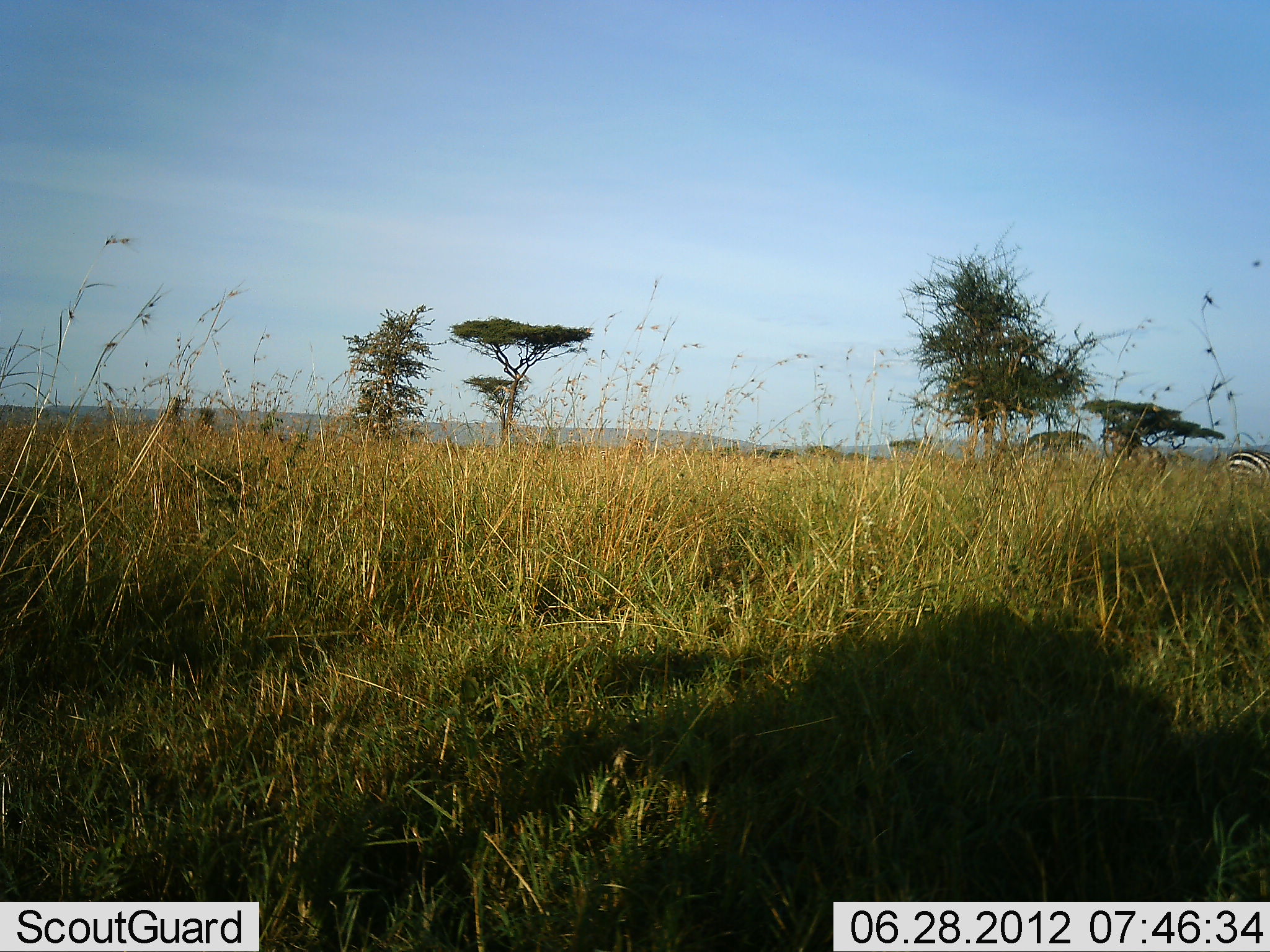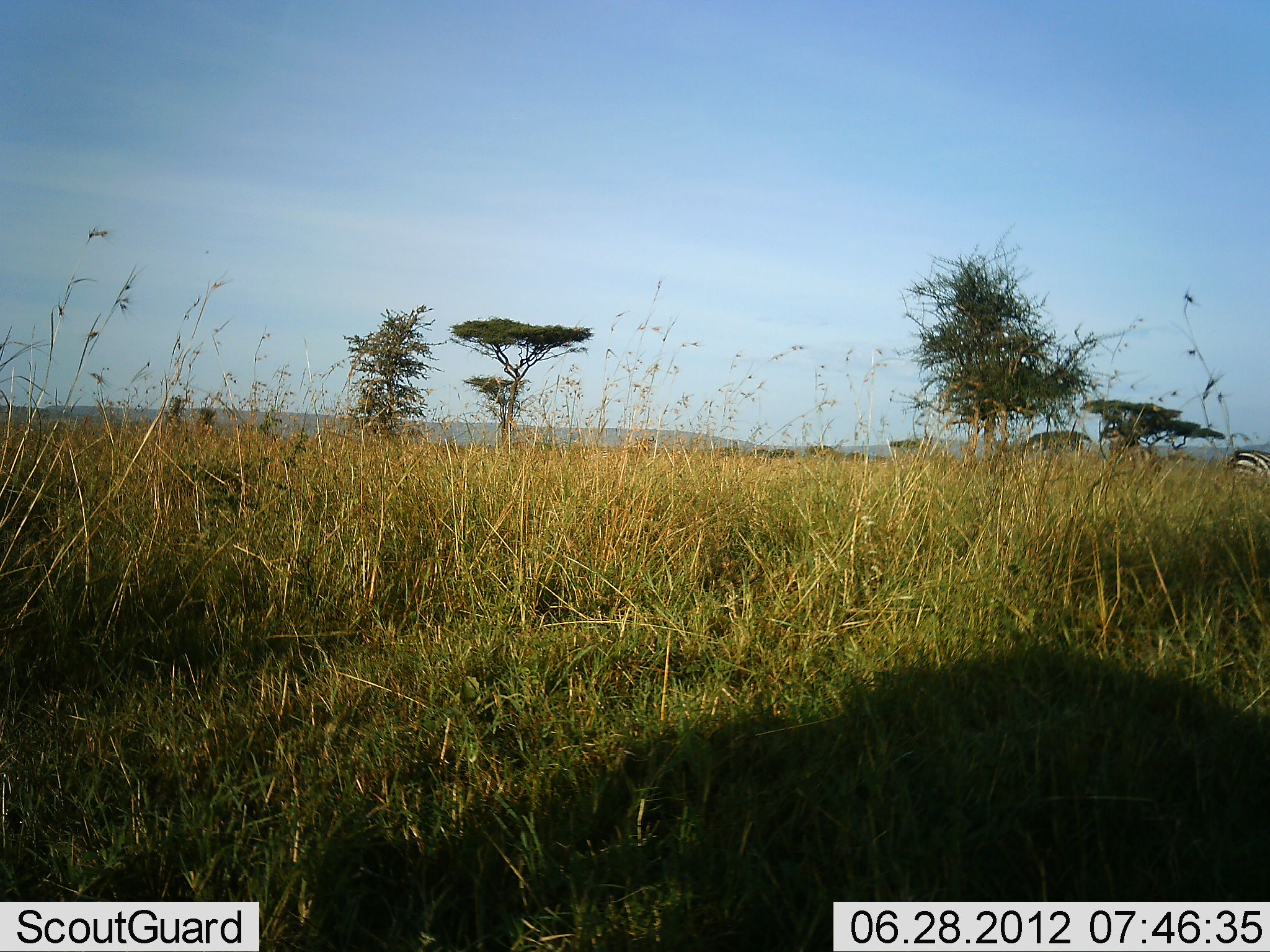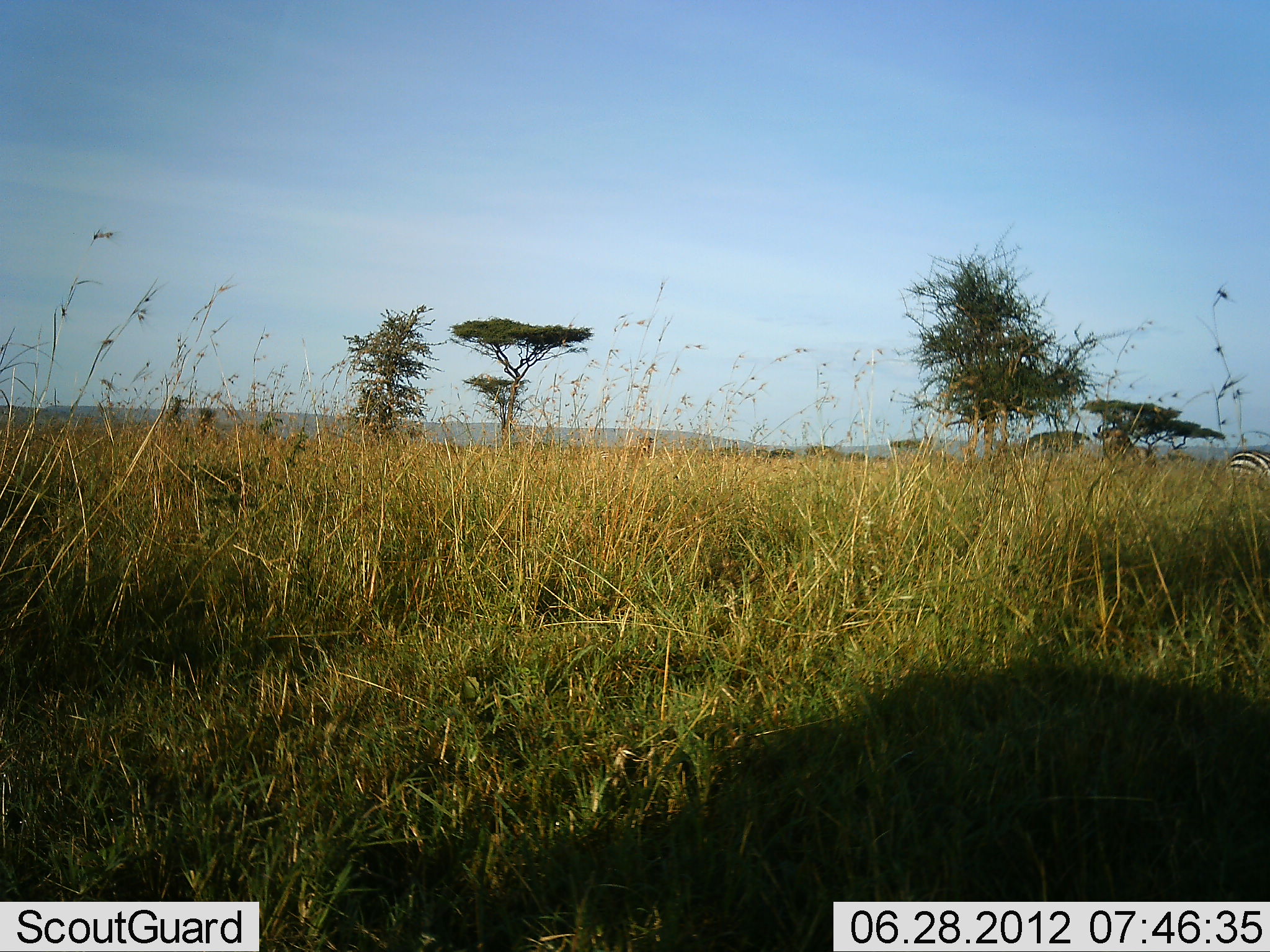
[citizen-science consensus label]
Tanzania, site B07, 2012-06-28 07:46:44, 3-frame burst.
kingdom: Animalia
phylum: Chordata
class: Mammalia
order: Perissodactyla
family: Equidae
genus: Equus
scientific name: Equus quagga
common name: plains zebra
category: zebra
Zebra (plains zebra) (Equus quagga), count 1. Behavior (volunteer vote fractions): standing 67%, resting 0%, moving 22%, interacting 0%. Young present (vote fraction): 0%. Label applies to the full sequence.